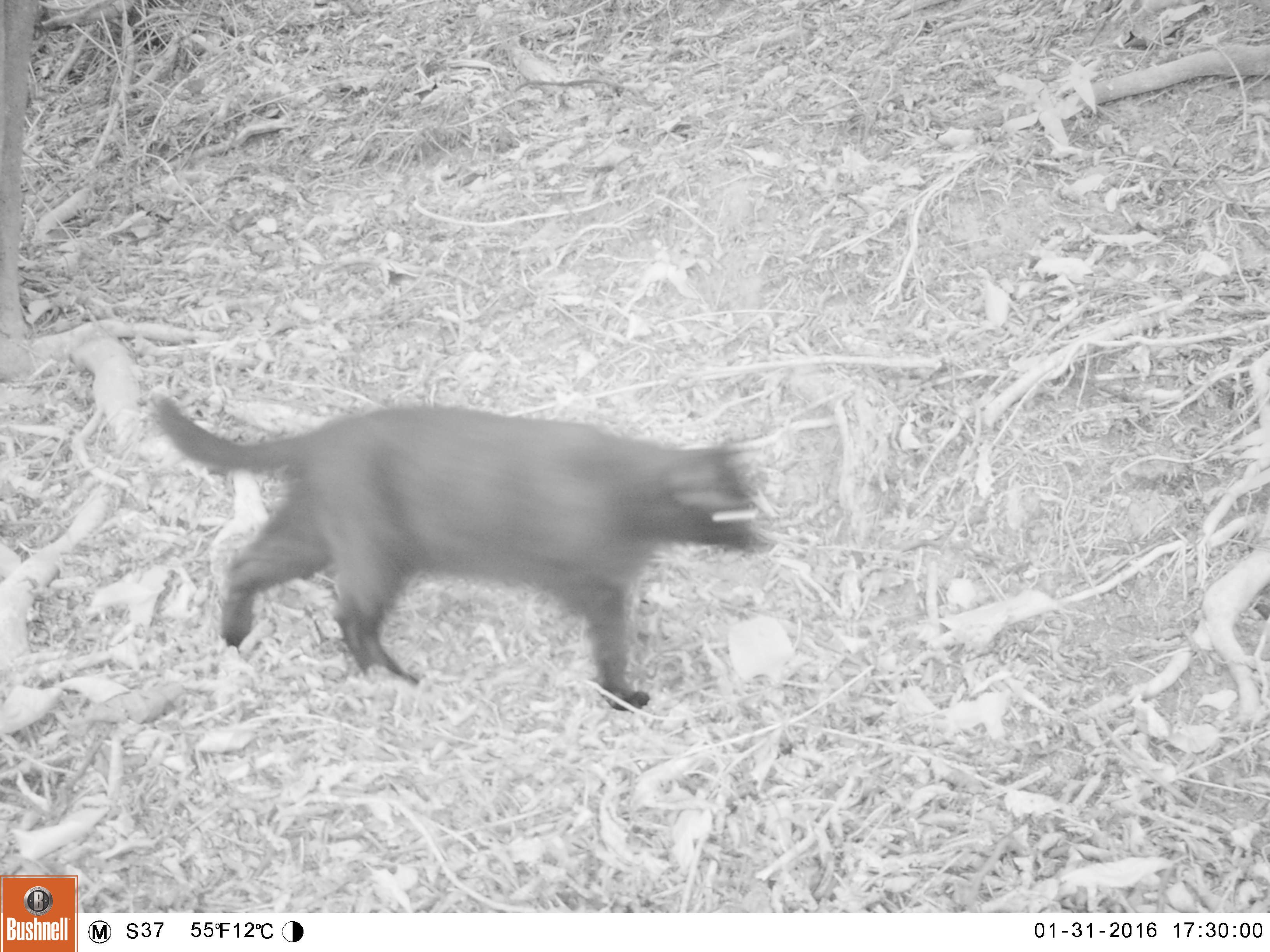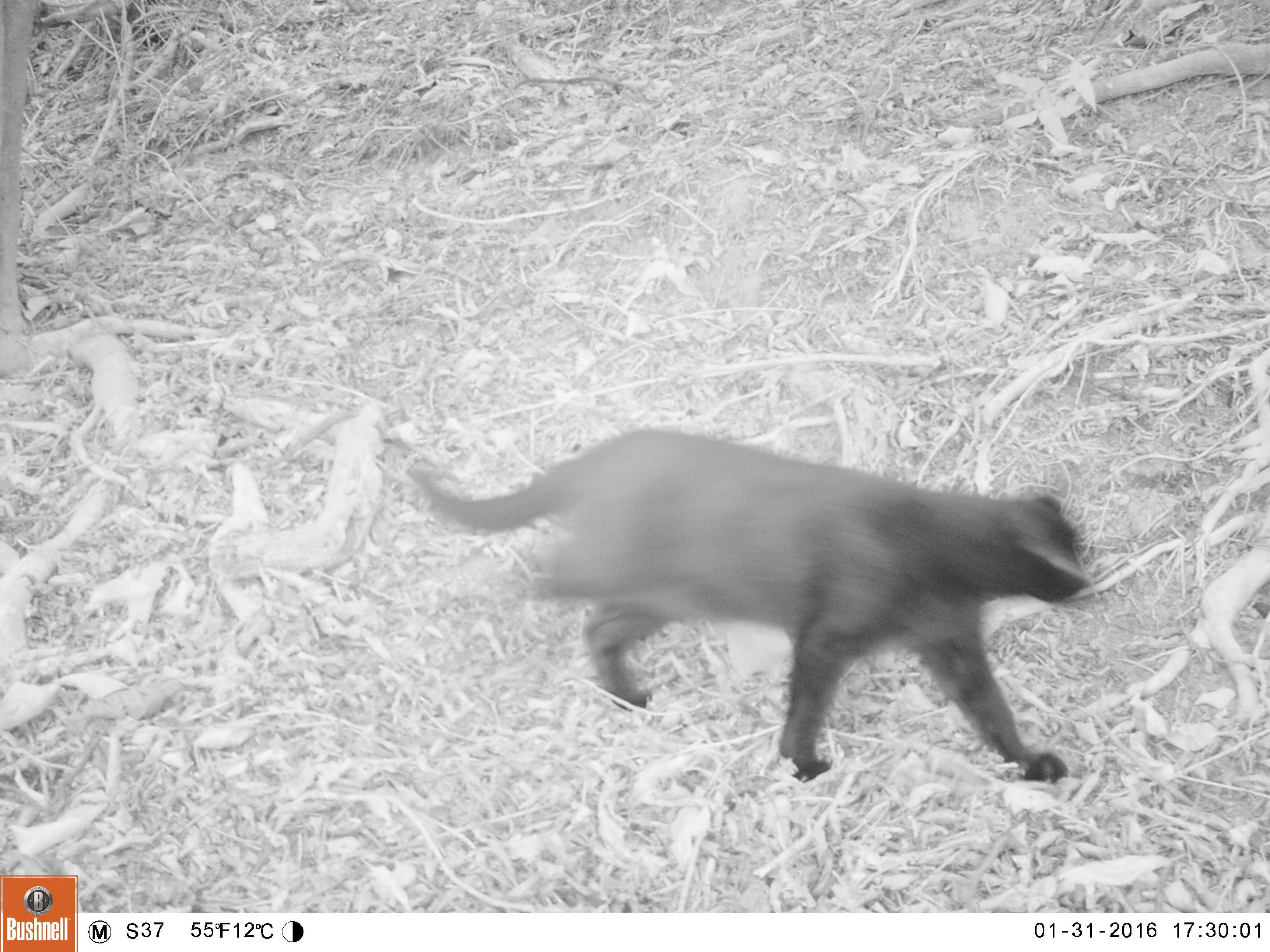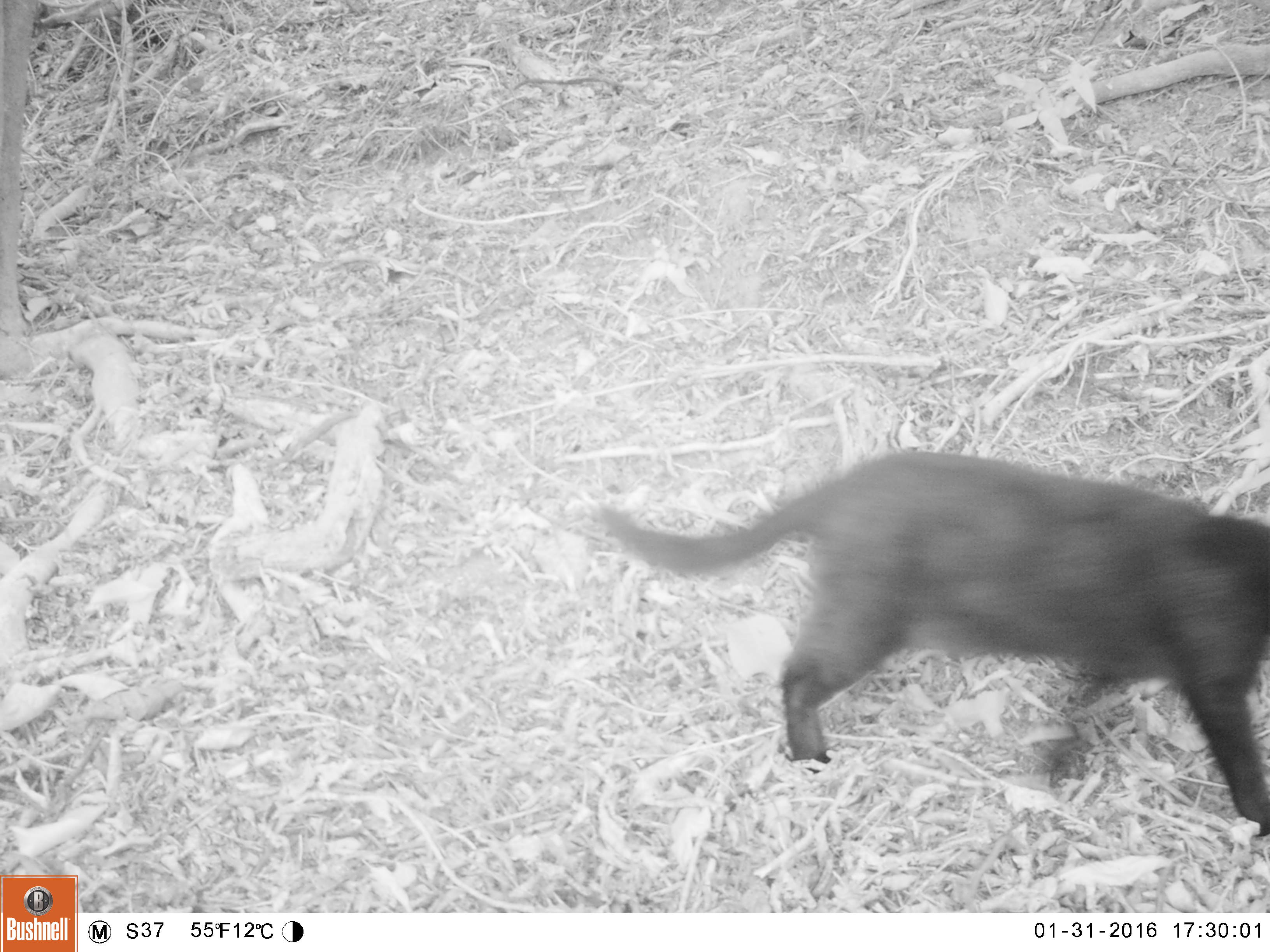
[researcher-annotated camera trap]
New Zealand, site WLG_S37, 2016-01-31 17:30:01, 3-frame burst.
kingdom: Animalia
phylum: Chordata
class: Mammalia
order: Carnivora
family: Felidae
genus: Felis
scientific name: Felis catus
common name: domestic cat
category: cat